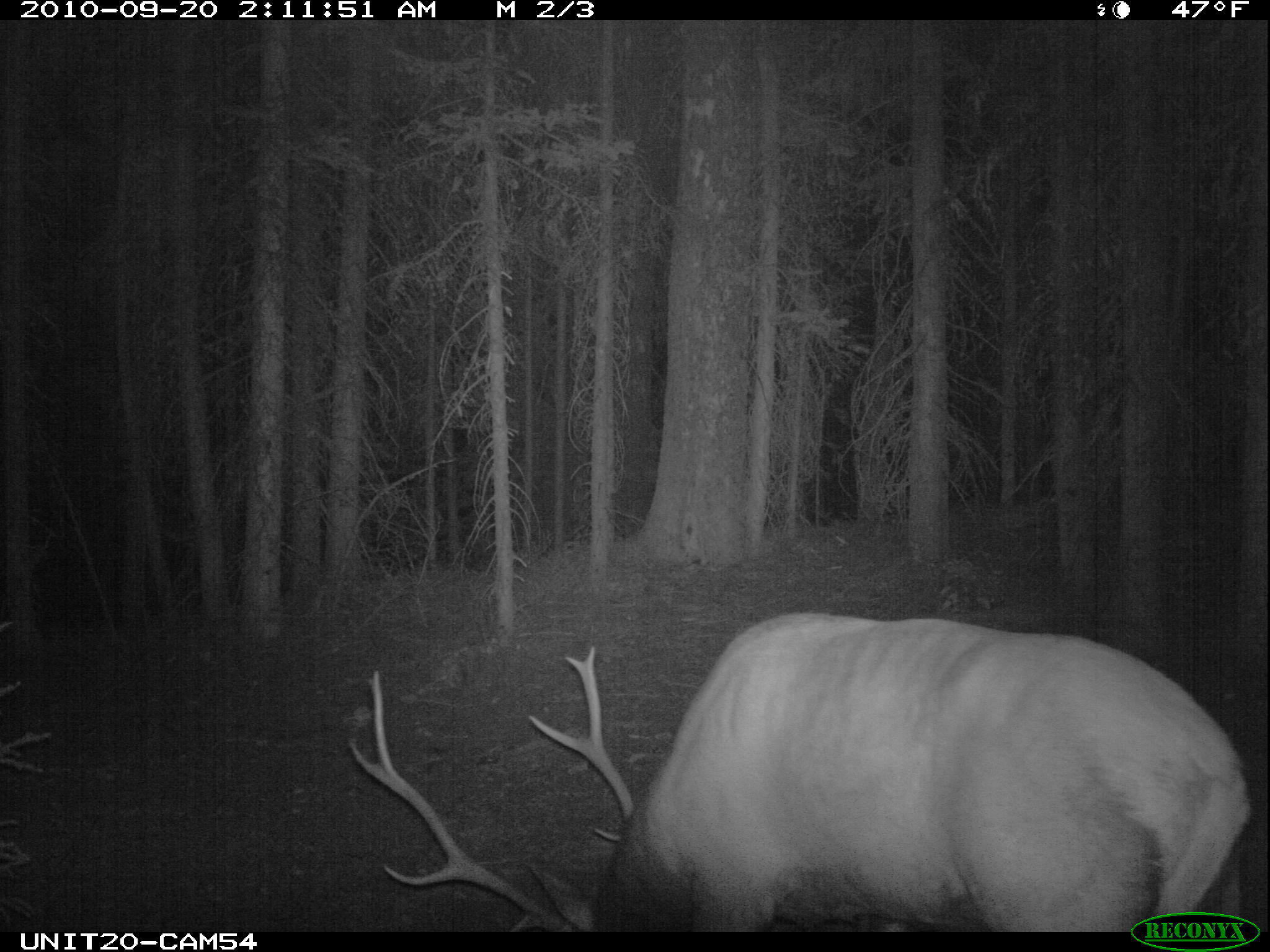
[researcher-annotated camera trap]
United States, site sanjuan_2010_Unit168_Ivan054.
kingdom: Animalia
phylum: Chordata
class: Mammalia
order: Artiodactyla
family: Cervidae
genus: Cervus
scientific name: Cervus elaphus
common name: red deer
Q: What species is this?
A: Cervus elaphus (red deer).